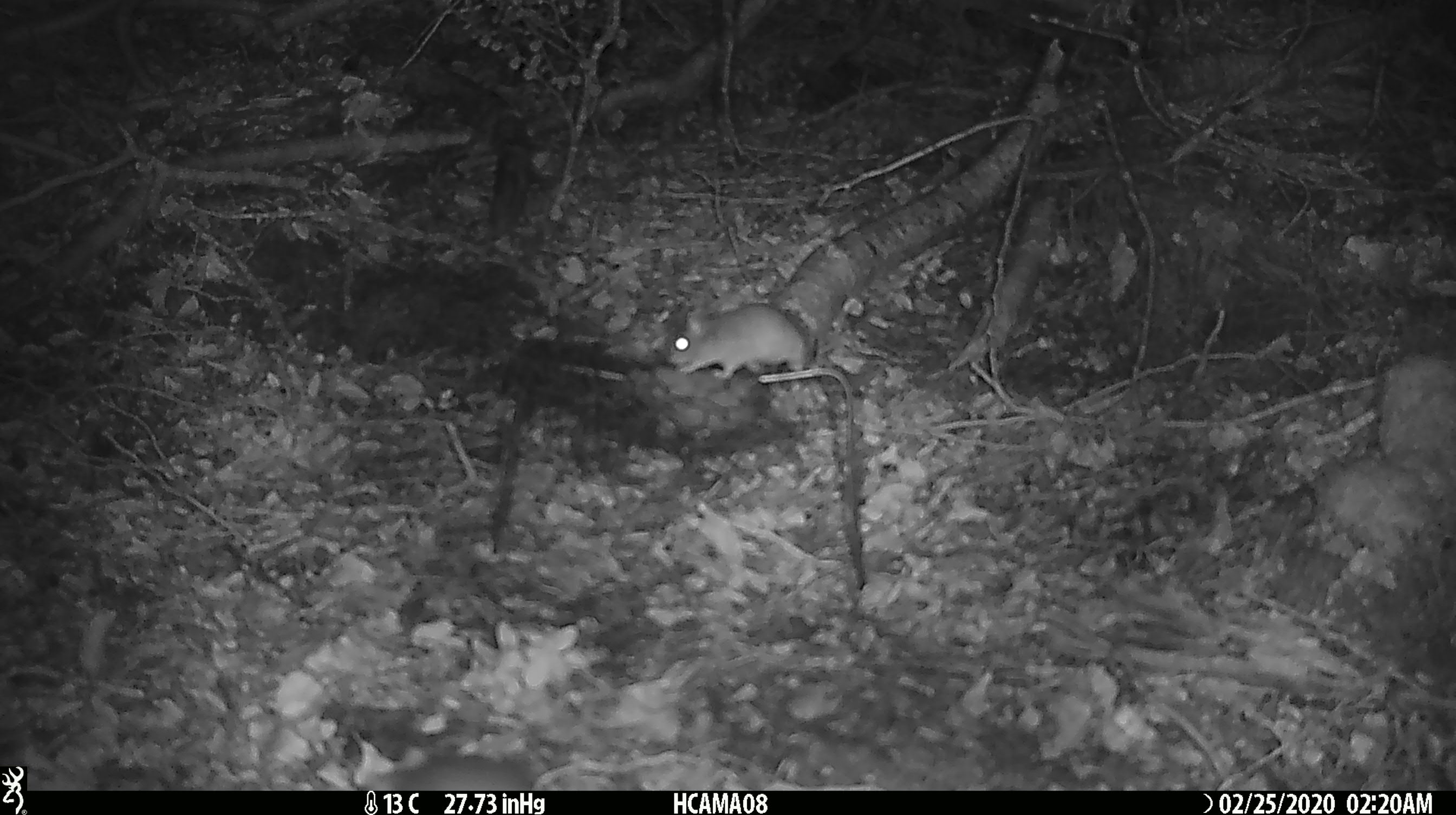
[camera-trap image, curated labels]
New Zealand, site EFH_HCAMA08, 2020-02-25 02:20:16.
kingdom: Animalia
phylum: Chordata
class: Mammalia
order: Rodentia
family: Muridae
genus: Mus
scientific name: Mus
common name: mouse